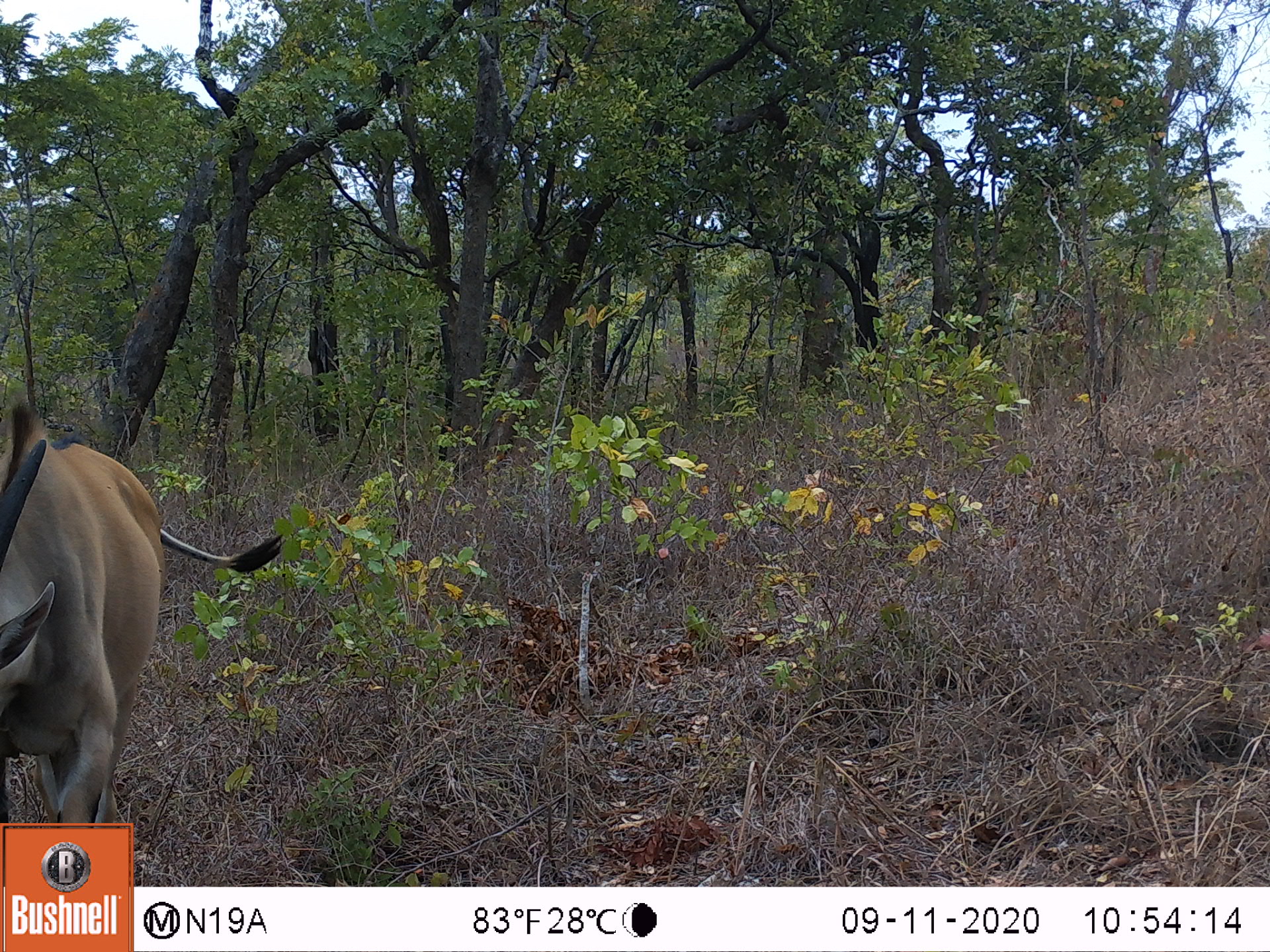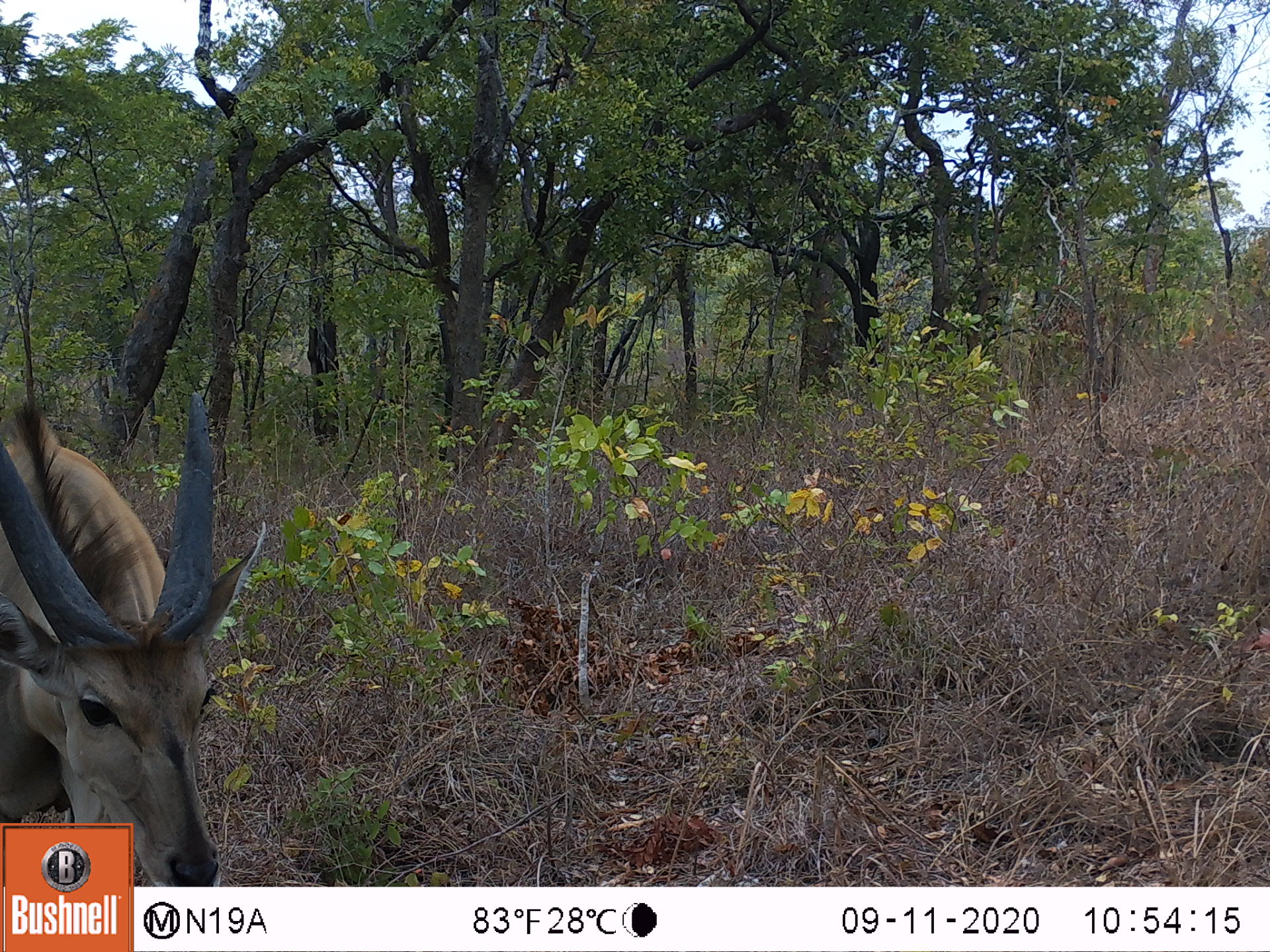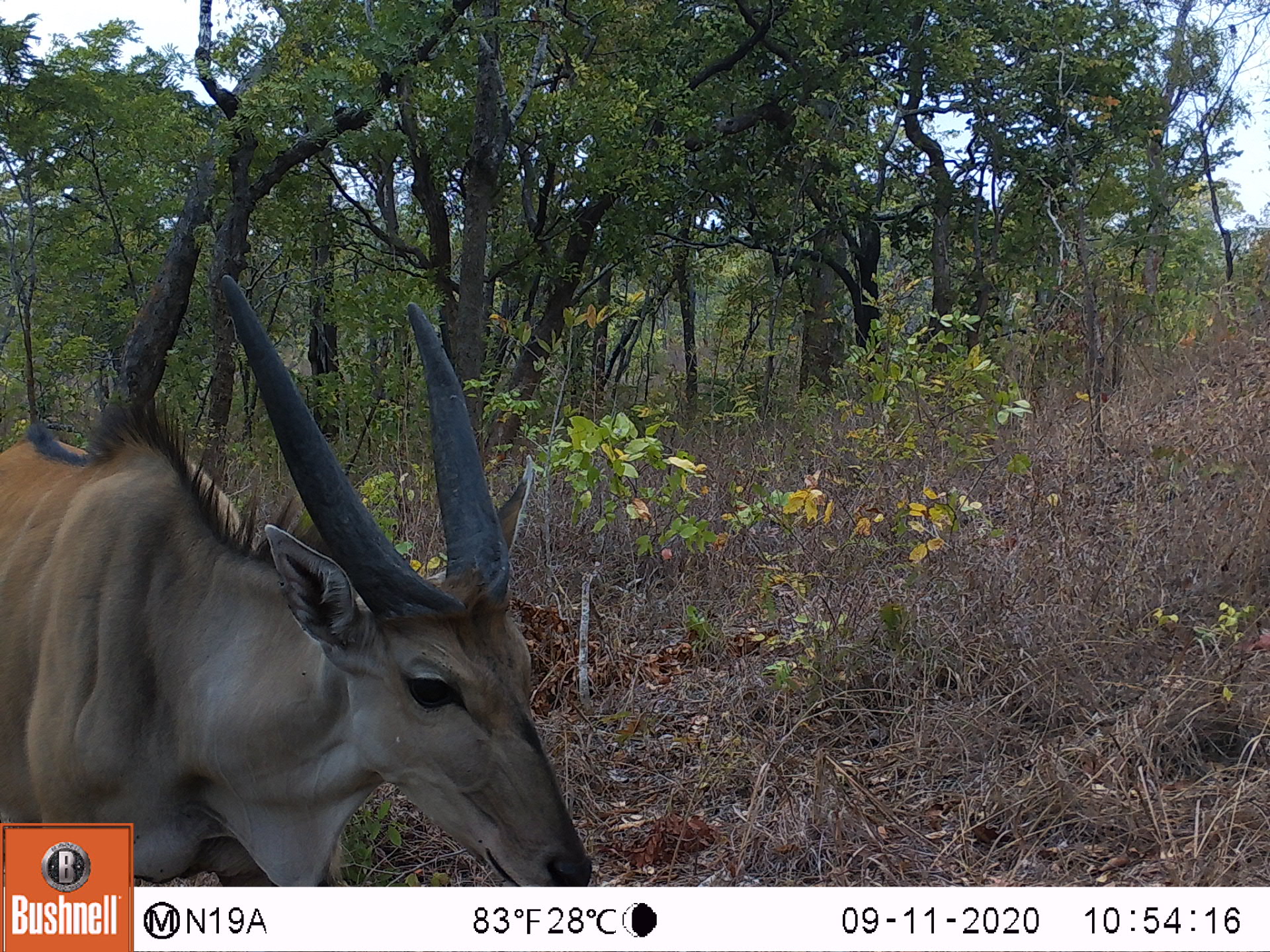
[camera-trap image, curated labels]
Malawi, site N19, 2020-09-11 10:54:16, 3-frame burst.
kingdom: Animalia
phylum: Chordata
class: Mammalia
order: Artiodactyla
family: Bovidae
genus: Tragelaphus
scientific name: Tragelaphus oryx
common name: common eland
Common eland (Tragelaphus oryx), count 1.